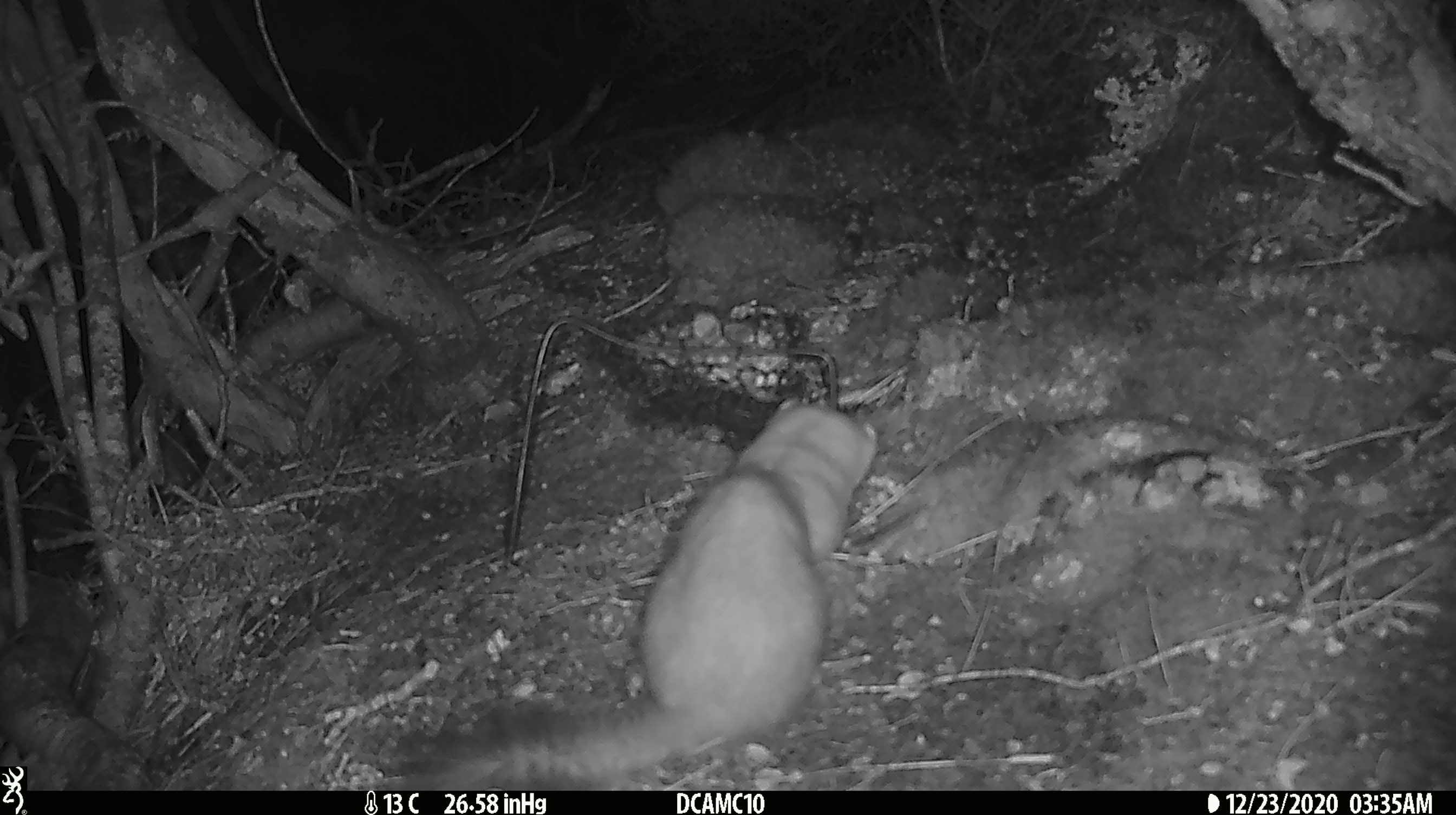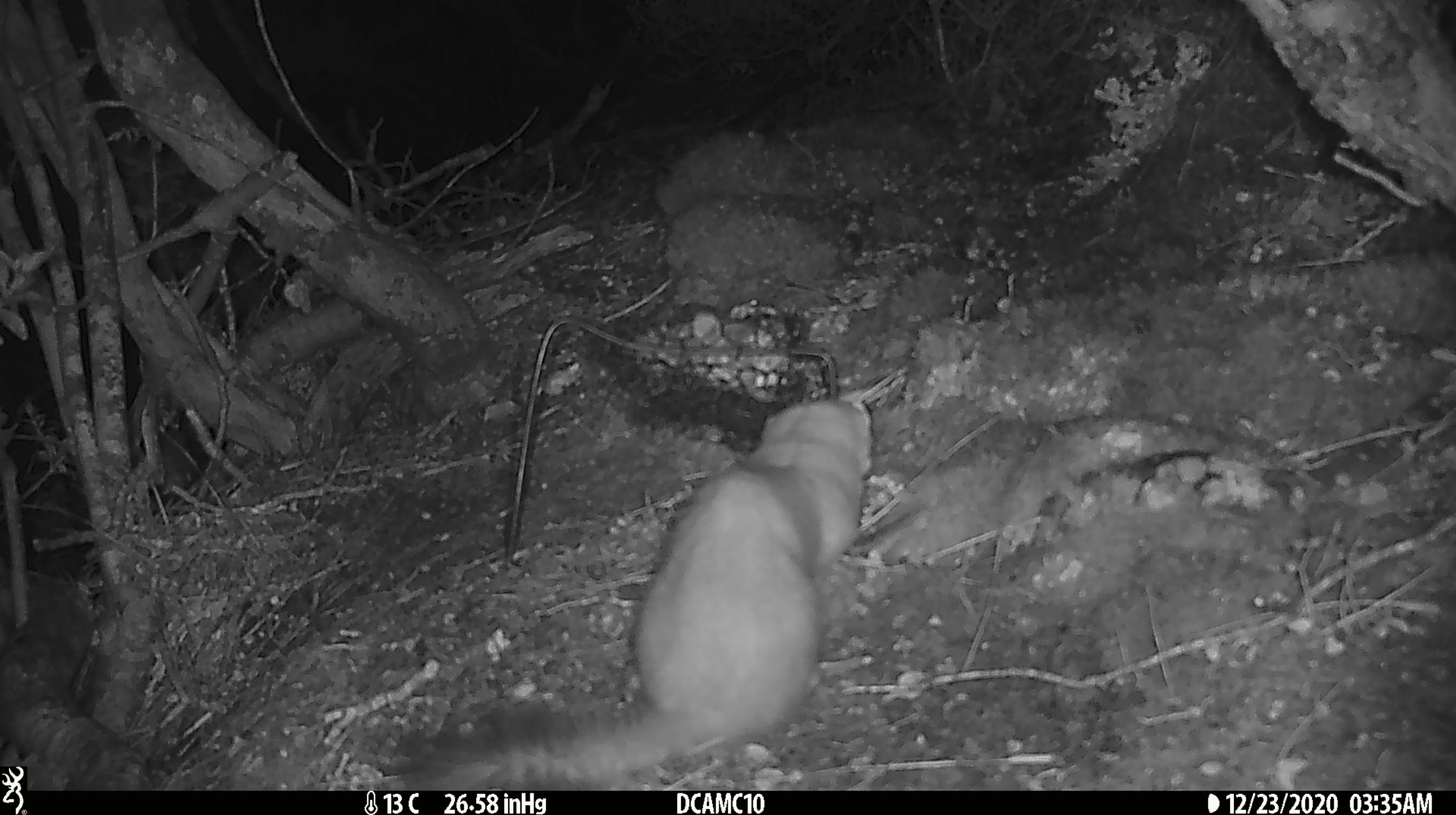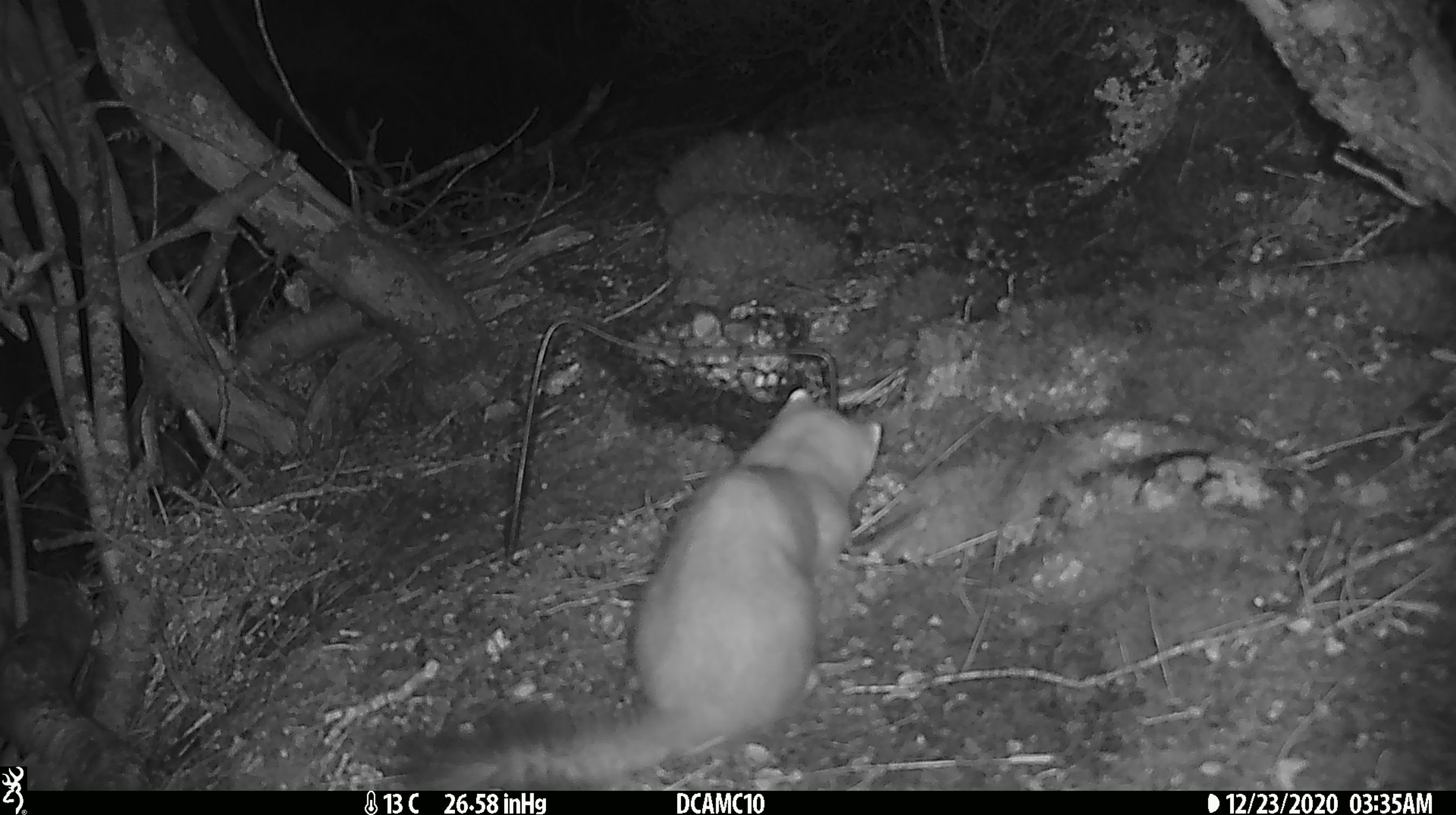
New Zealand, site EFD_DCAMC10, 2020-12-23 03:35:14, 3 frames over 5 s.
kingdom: Animalia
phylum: Chordata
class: Mammalia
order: Carnivora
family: Mustelidae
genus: Mustela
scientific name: Mustela erminea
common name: stoat